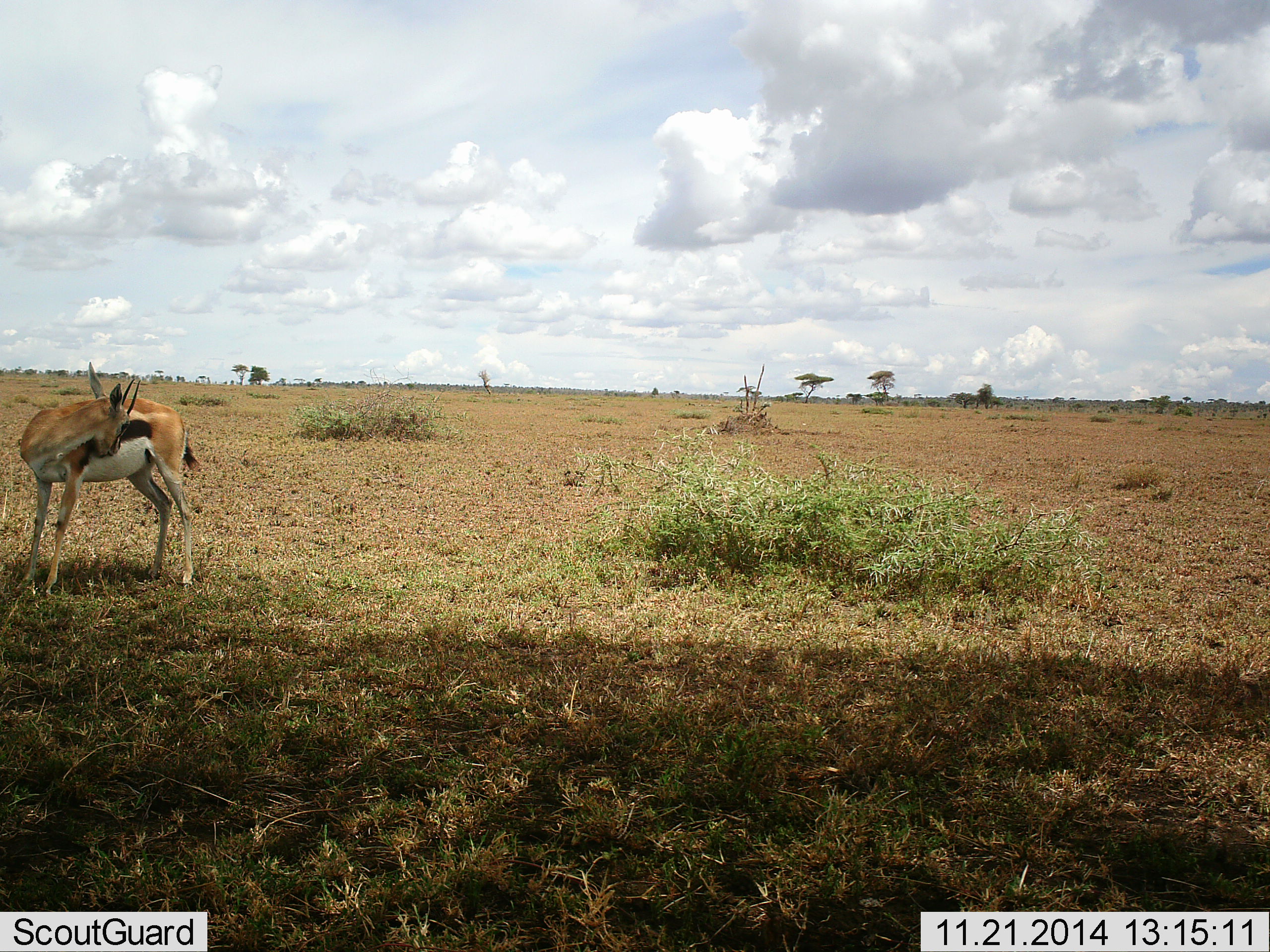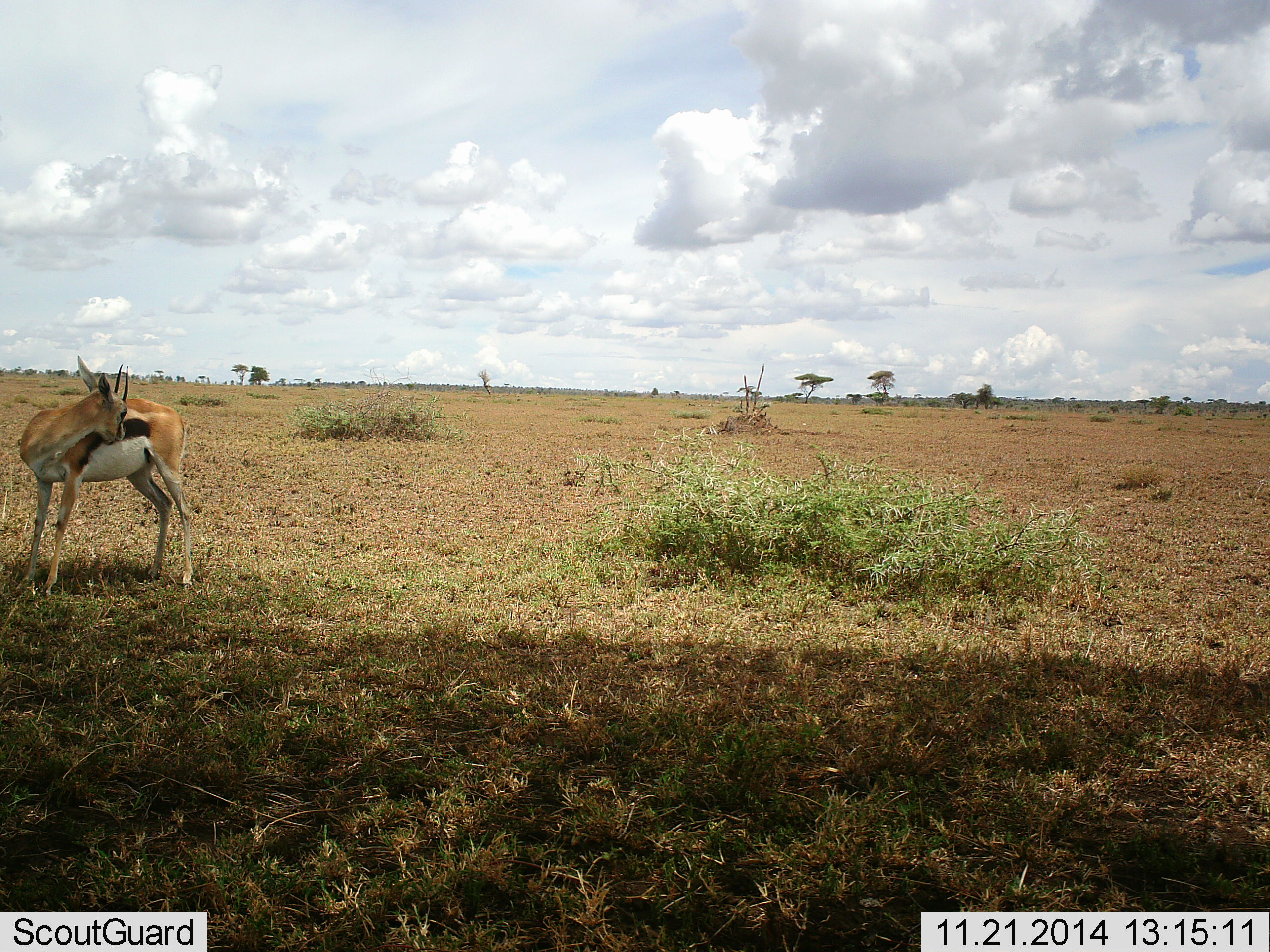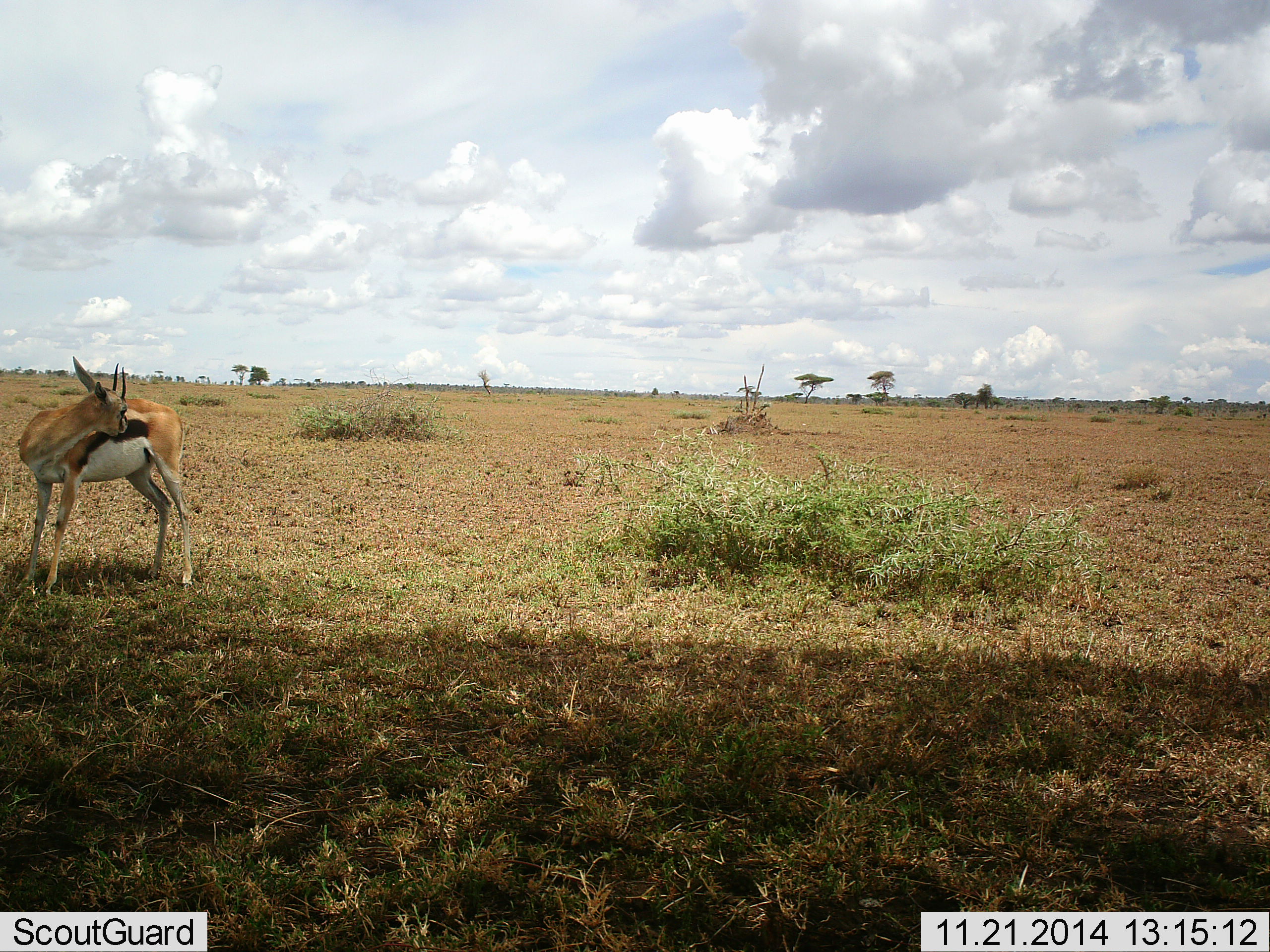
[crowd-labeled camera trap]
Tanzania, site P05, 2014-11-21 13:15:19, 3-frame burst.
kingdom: Animalia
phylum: Chordata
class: Mammalia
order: Artiodactyla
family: Bovidae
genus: Eudorcas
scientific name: Eudorcas thomsonii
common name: thomson's gazelle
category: gazellethomsons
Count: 1.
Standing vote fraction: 100%.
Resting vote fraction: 0%.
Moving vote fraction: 0%.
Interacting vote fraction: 0%.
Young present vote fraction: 0%.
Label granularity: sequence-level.